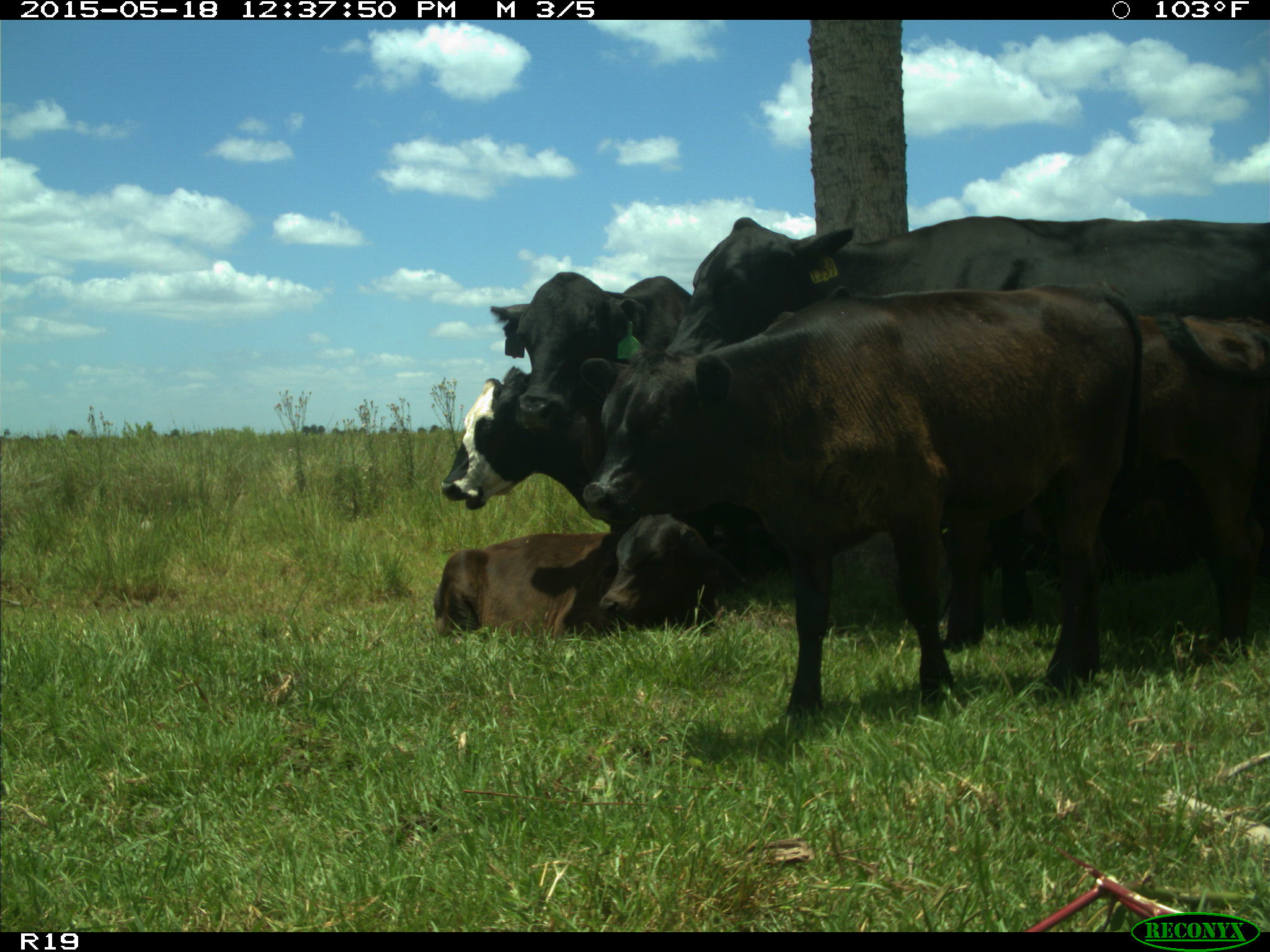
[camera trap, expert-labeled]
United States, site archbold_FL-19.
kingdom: Animalia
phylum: Chordata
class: Mammalia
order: Artiodactyla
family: Bovidae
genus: Bos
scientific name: Bos taurus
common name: domestic cow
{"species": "Bos taurus (domestic cow)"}